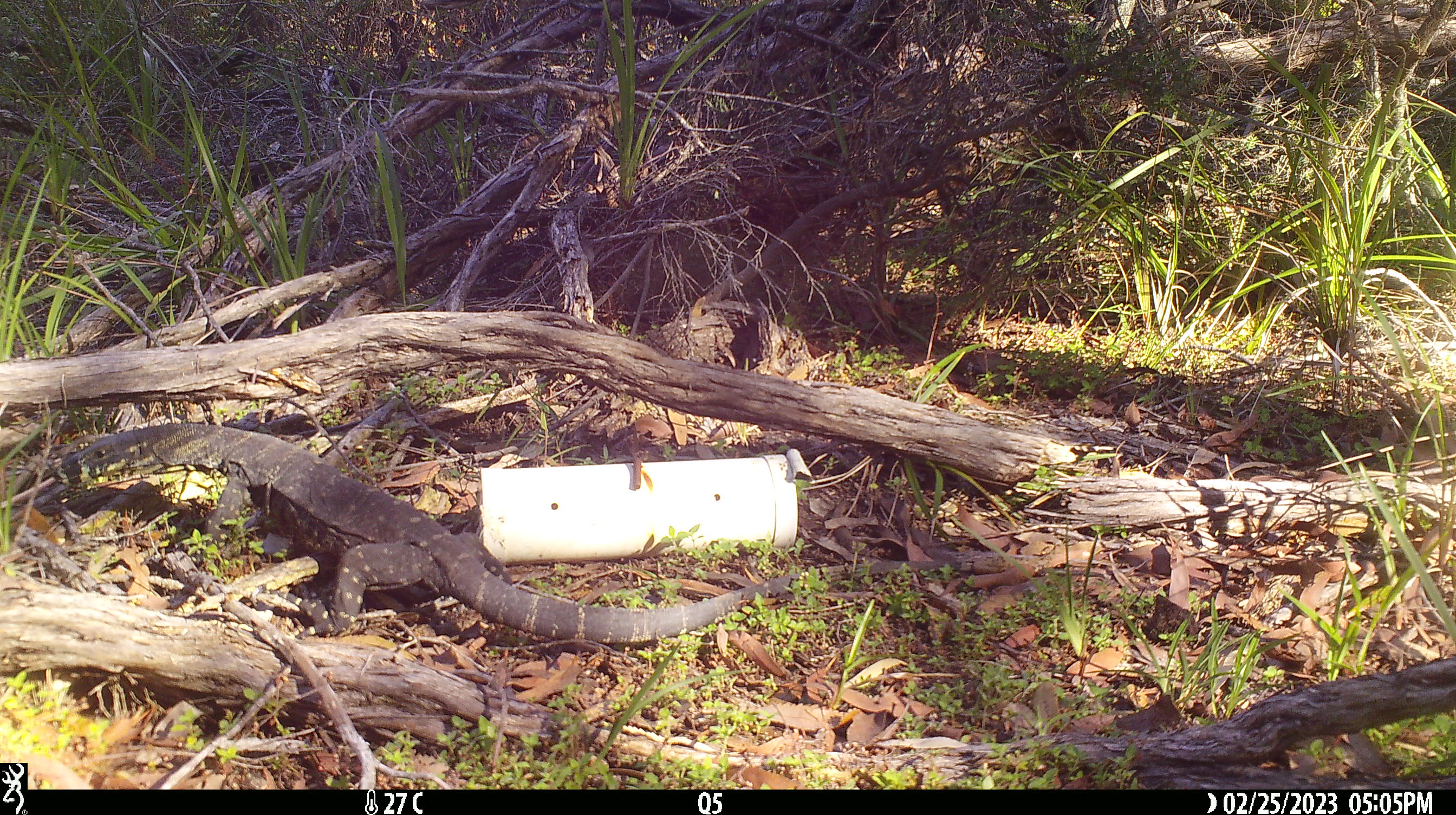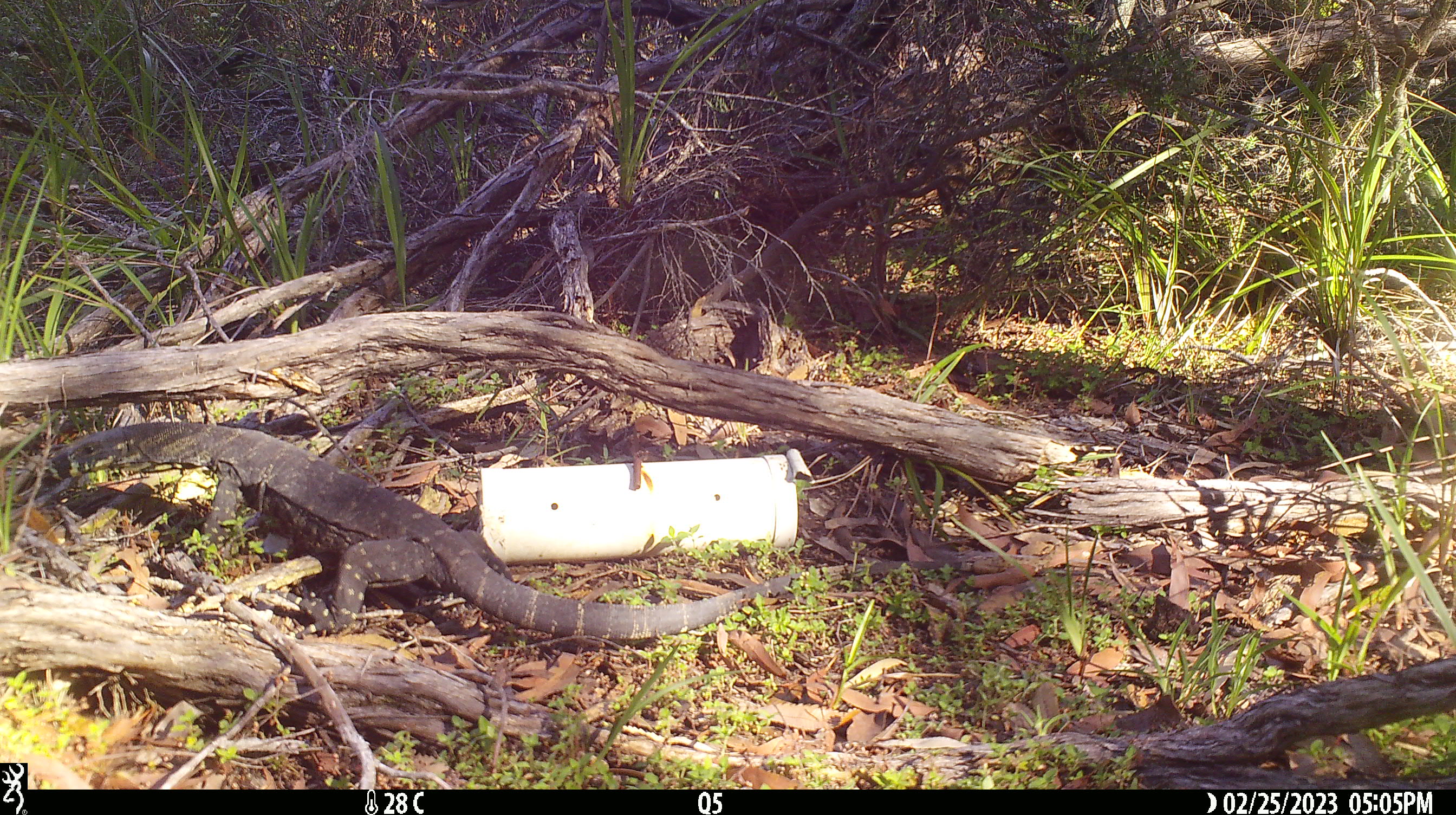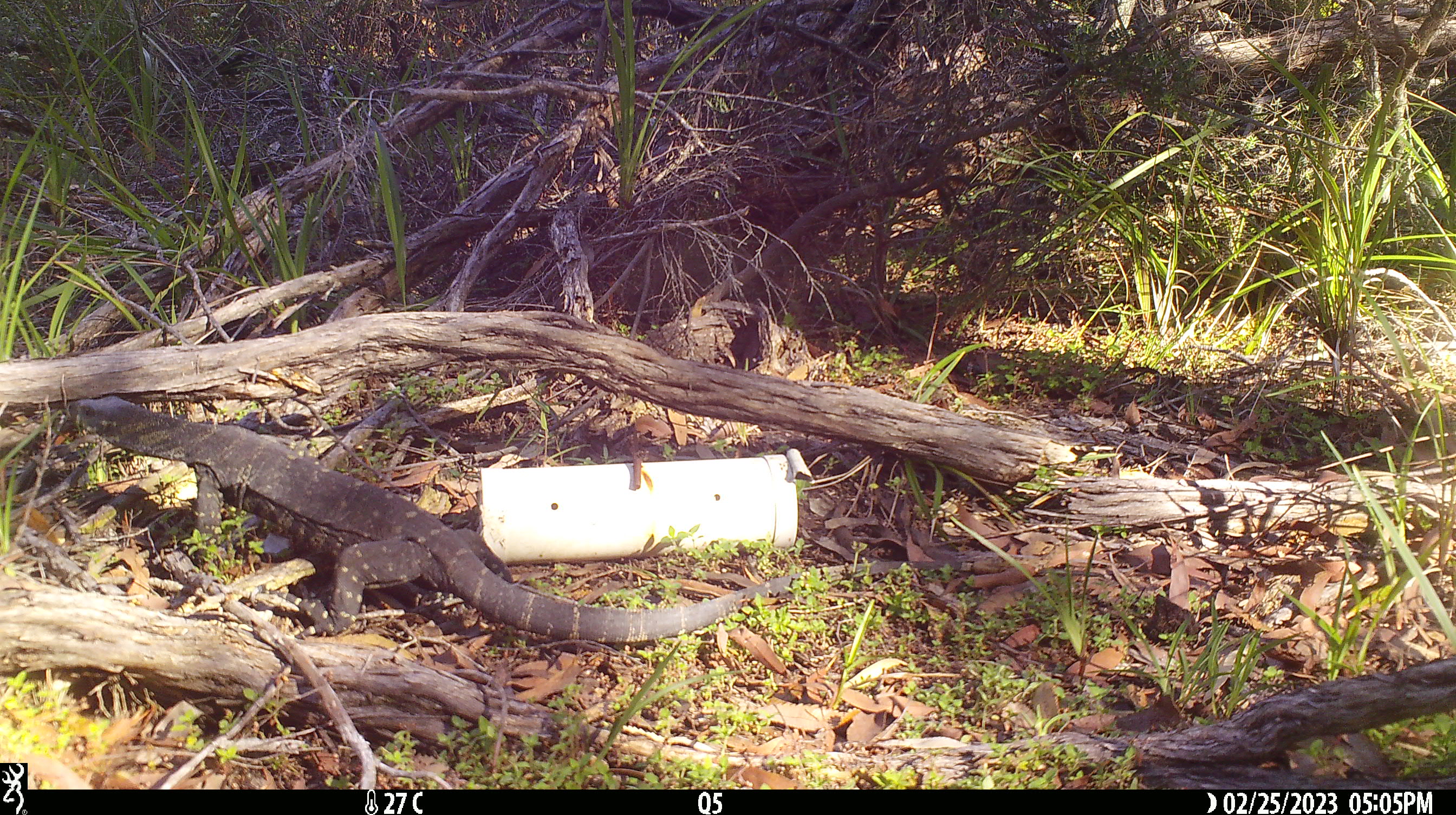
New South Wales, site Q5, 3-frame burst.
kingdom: Animalia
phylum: Chordata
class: Reptilia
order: Squamata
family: Varanidae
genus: Varanus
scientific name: Varanus varius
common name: lace monitor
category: goanna